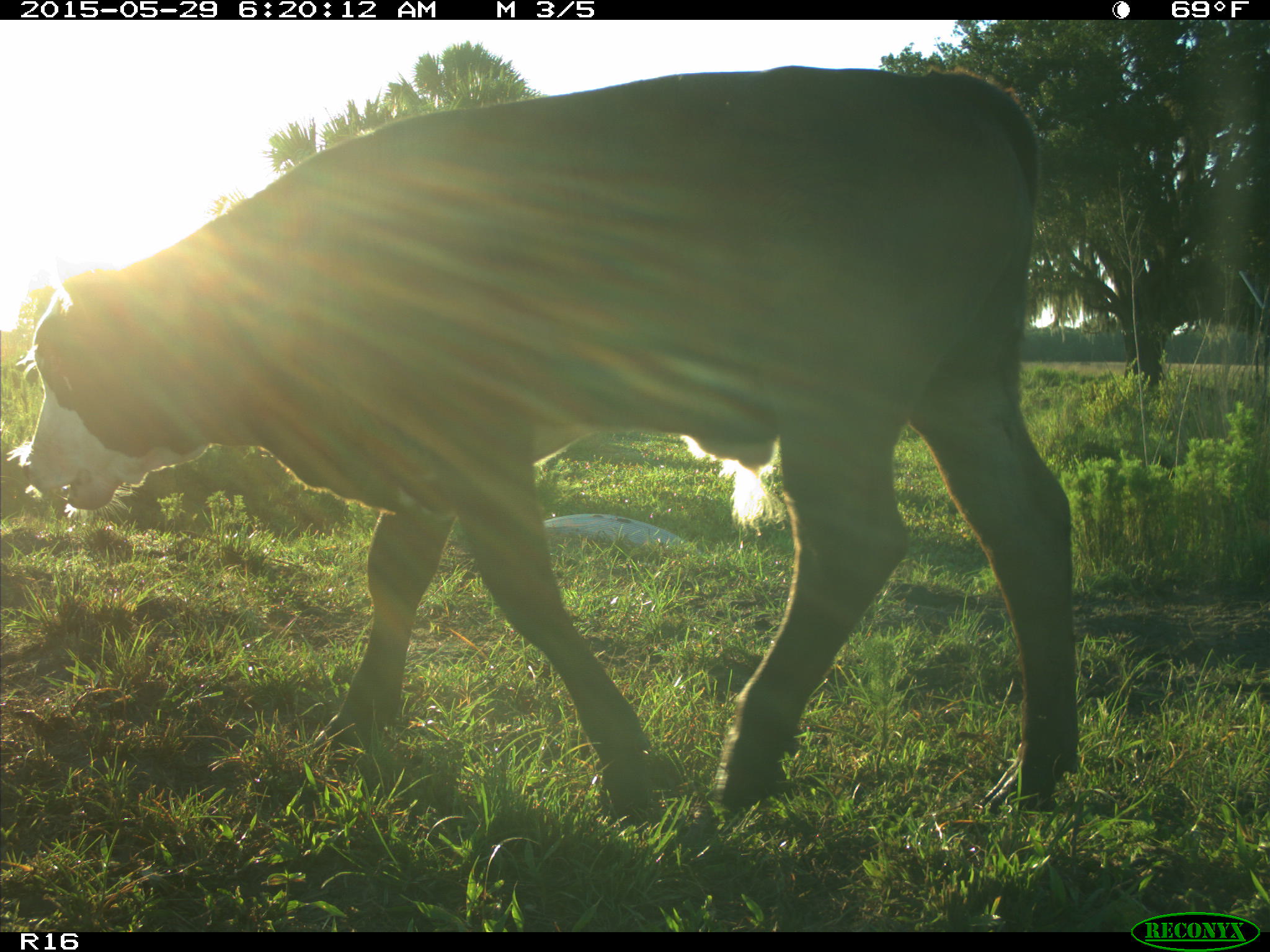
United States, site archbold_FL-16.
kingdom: Animalia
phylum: Chordata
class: Mammalia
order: Artiodactyla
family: Bovidae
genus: Bos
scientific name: Bos taurus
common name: domestic cow